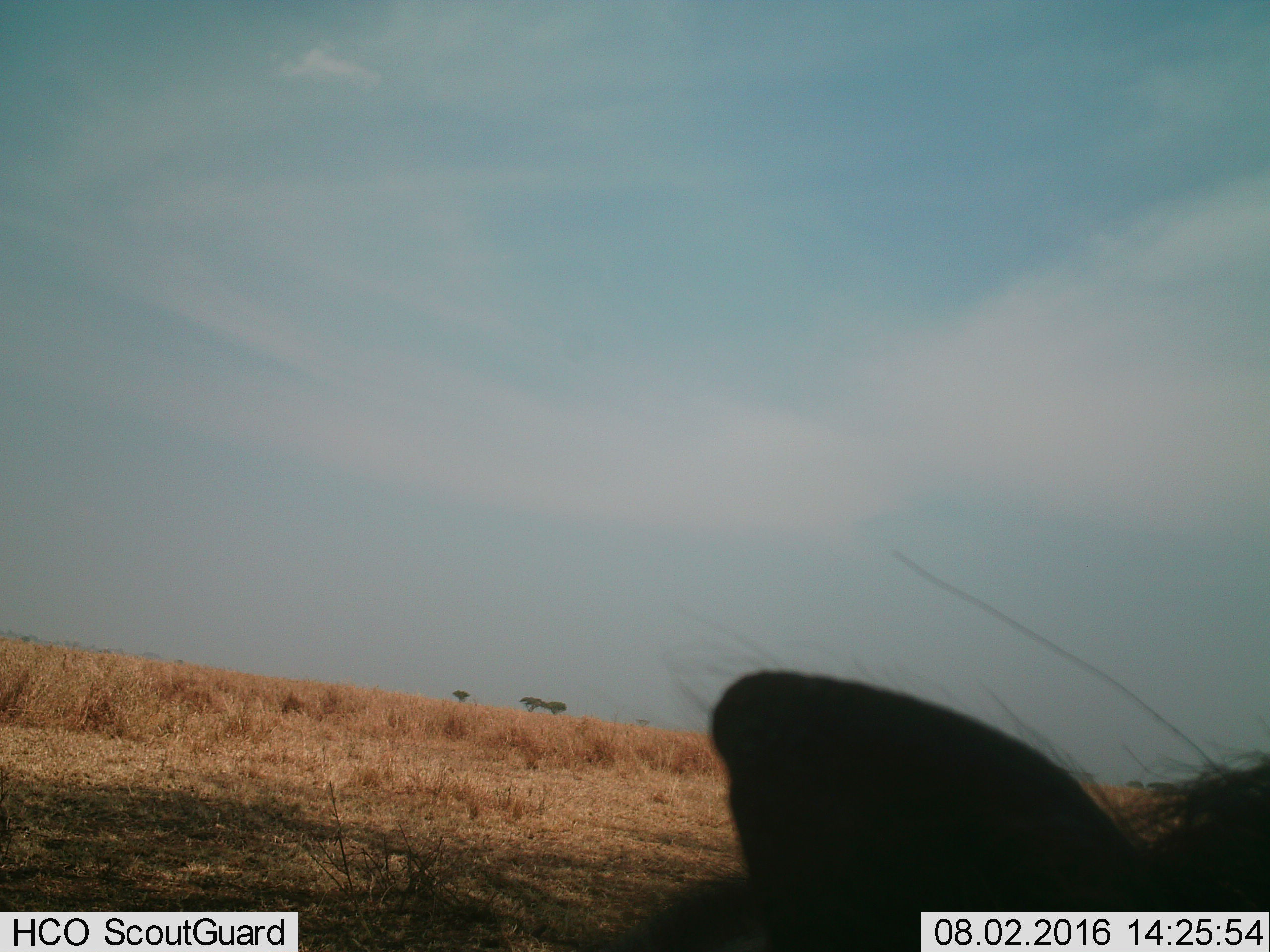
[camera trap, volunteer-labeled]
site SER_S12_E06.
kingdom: Animalia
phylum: Chordata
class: Mammalia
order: Artiodactyla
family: Suidae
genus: Phacochoerus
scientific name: Phacochoerus africanus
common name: warthog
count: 1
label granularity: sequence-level